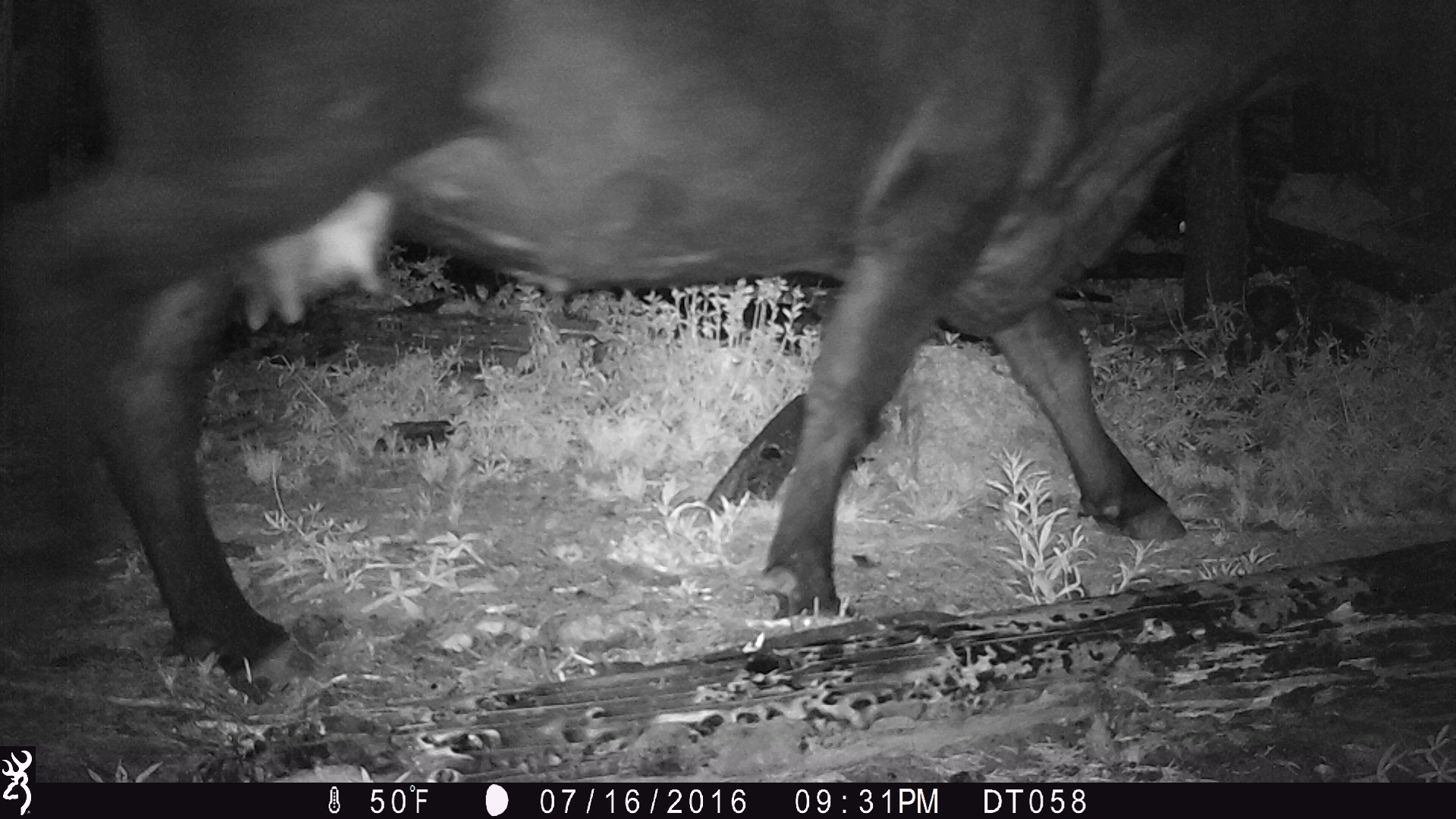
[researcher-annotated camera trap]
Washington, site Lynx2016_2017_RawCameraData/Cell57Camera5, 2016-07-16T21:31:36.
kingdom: Animalia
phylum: Chordata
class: Mammalia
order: Artiodactyla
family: Bovidae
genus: Bos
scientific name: Bos taurus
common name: domestic cattle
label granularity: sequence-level